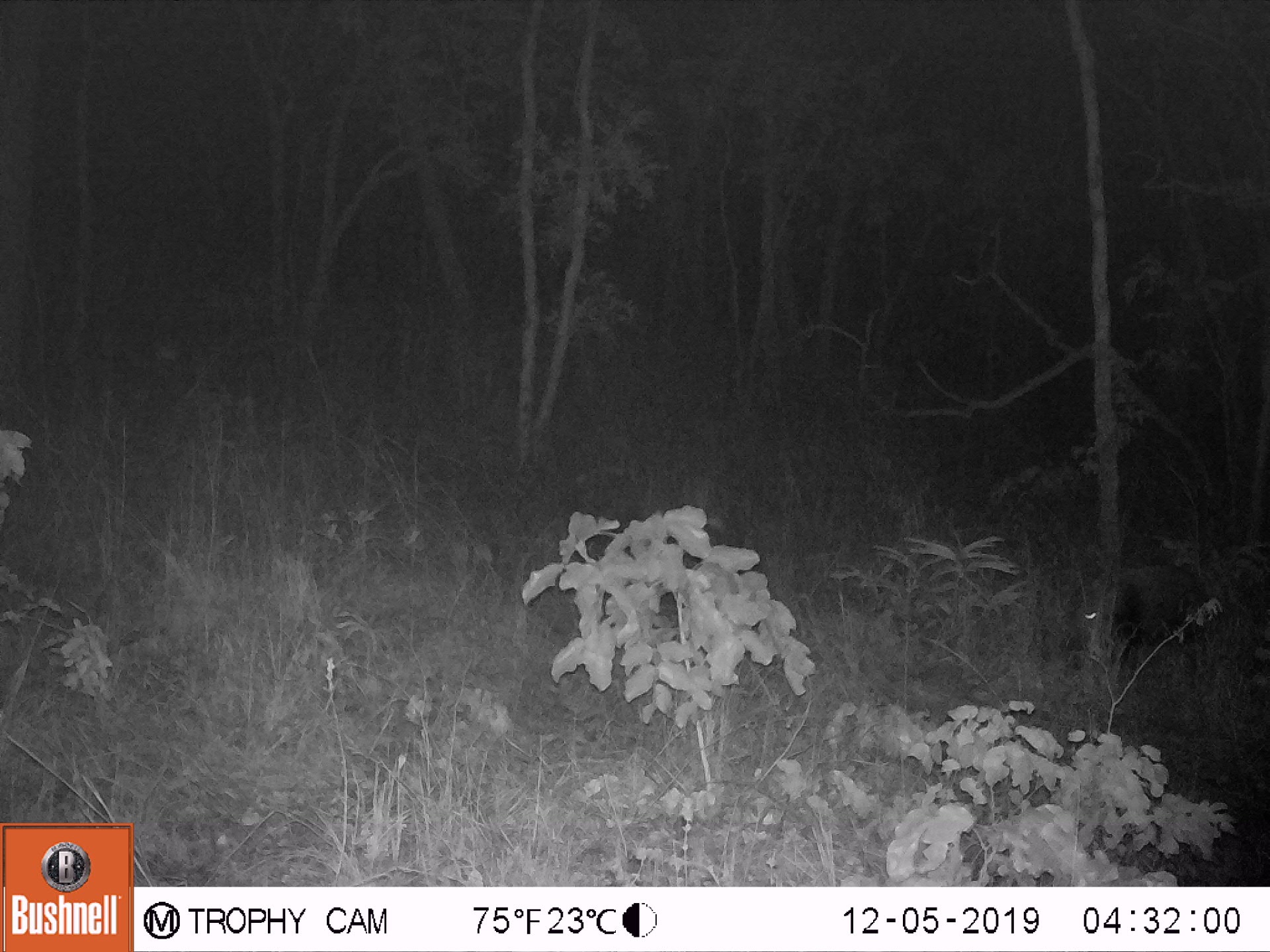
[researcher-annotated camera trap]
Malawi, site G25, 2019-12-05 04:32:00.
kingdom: Animalia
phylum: Chordata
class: Mammalia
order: Artiodactyla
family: Suidae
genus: Potamochoerus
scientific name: Potamochoerus larvatus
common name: bushpig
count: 1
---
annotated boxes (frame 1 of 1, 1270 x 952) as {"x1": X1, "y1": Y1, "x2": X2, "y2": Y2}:
bushpig: {"x1": 1059, "y1": 556, "x2": 1218, "y2": 676}